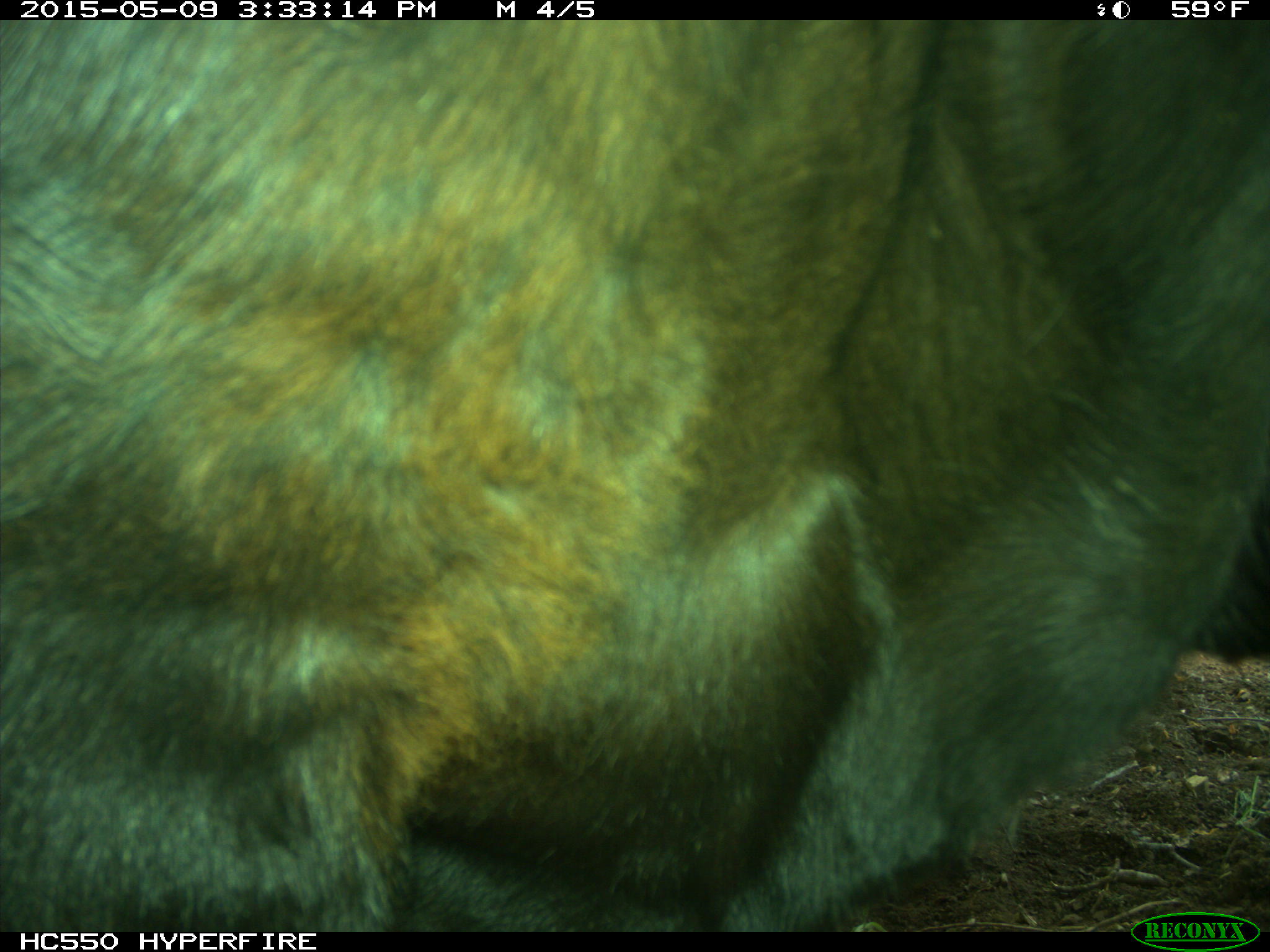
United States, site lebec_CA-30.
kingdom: Animalia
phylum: Chordata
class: Mammalia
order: Artiodactyla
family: Bovidae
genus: Bos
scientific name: Bos taurus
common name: domestic cow